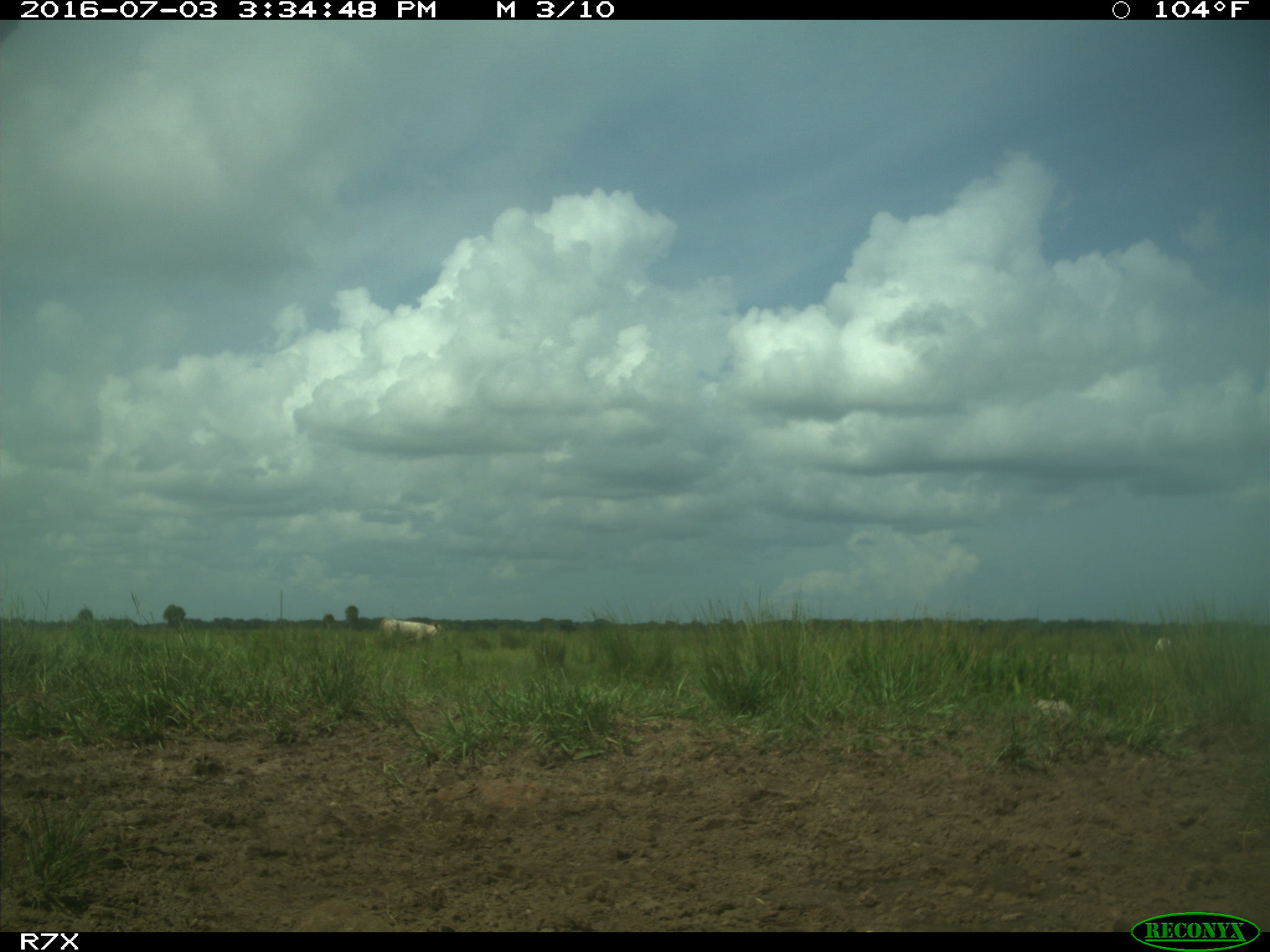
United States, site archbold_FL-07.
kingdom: Animalia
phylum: Chordata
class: Mammalia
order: Artiodactyla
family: Bovidae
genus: Bos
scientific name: Bos taurus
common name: domestic cow